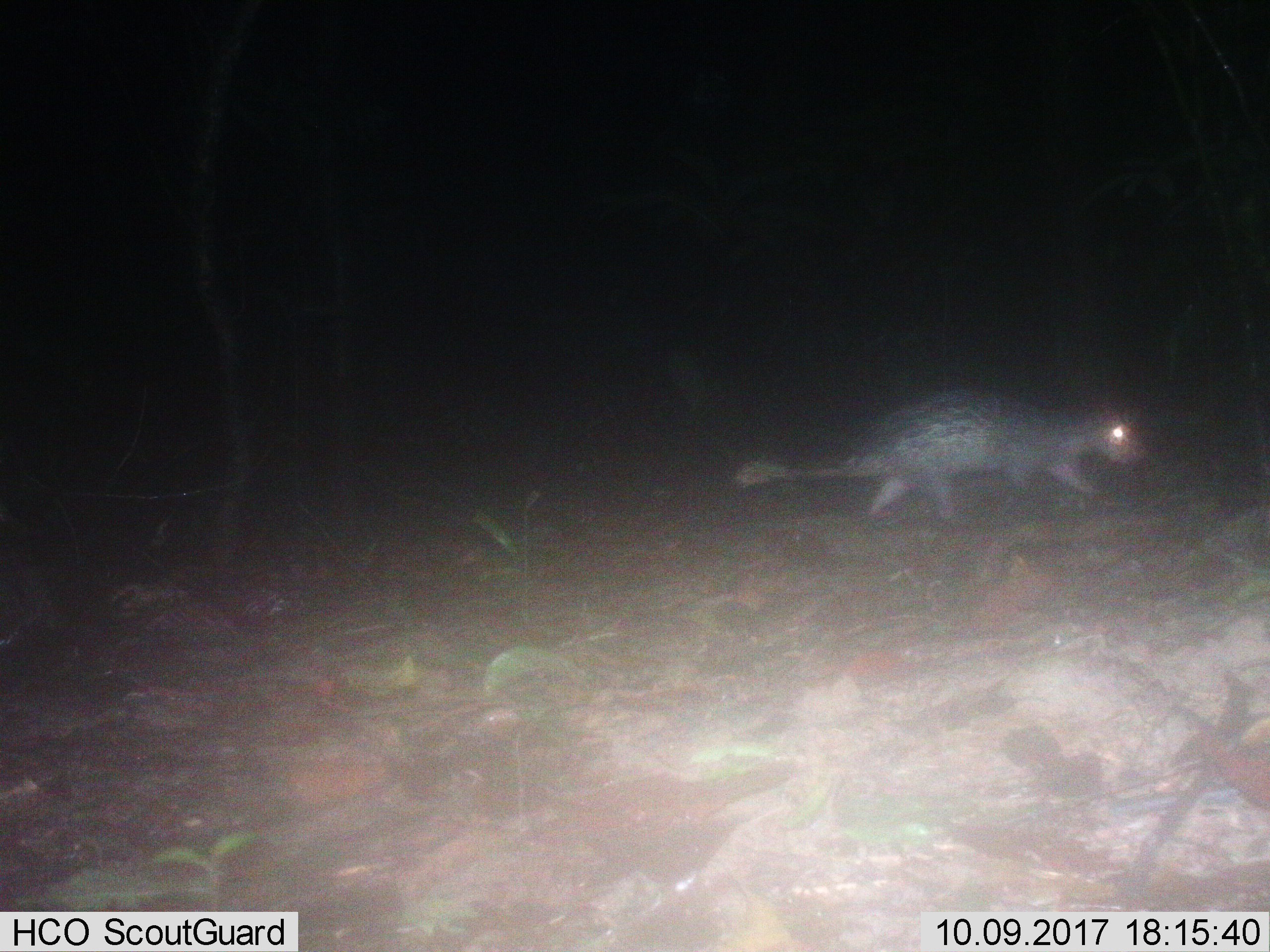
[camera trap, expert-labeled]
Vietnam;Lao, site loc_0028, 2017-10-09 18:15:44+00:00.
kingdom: Animalia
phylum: Chordata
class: Mammalia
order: Rodentia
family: Hystricidae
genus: Atherurus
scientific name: Atherurus macrourus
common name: asiatic brush-tailed porcupine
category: asiatic brush tailed porcupine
Asiatic brush tailed porcupine (asiatic brush-tailed porcupine) (Atherurus macrourus). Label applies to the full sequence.